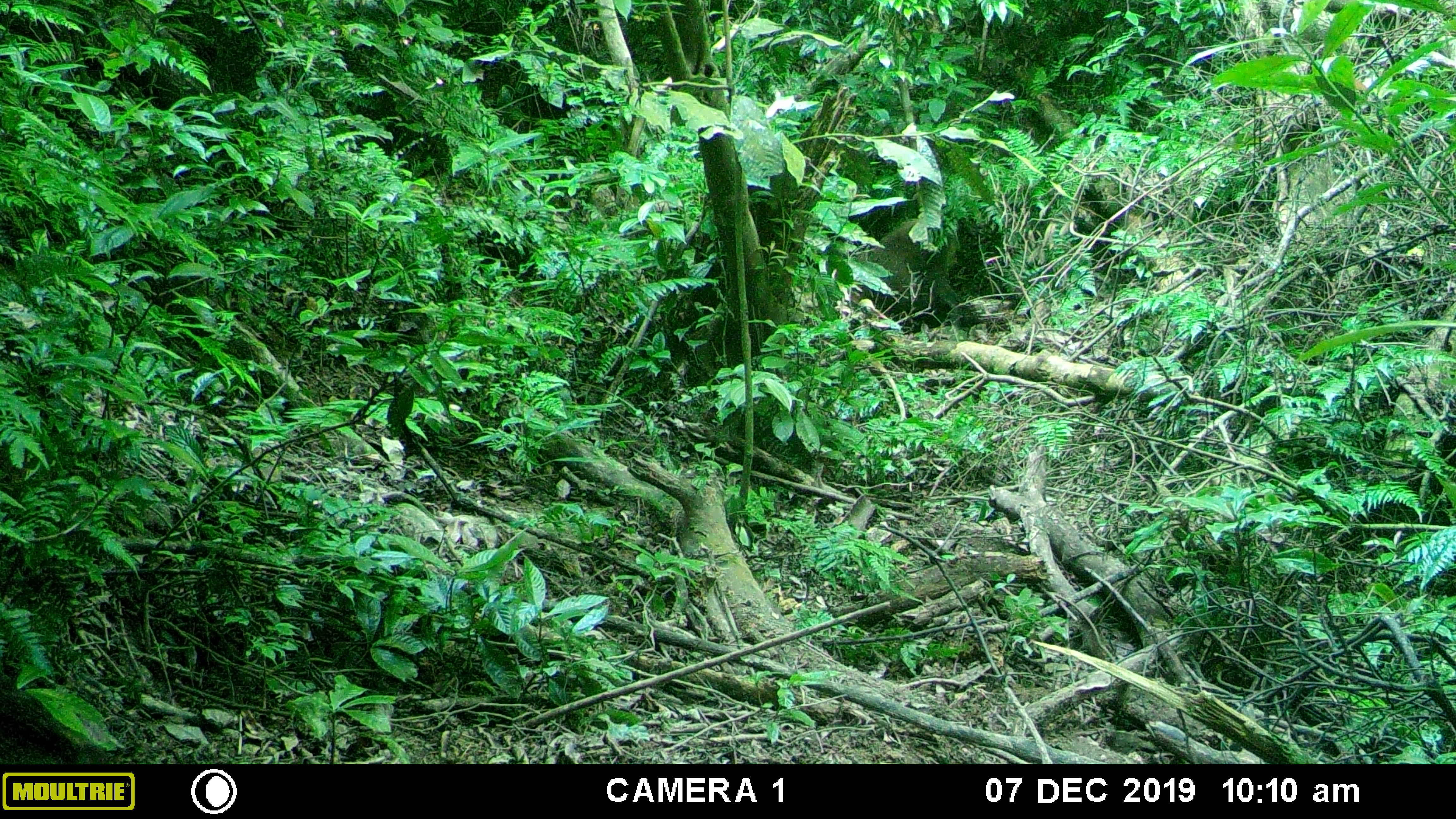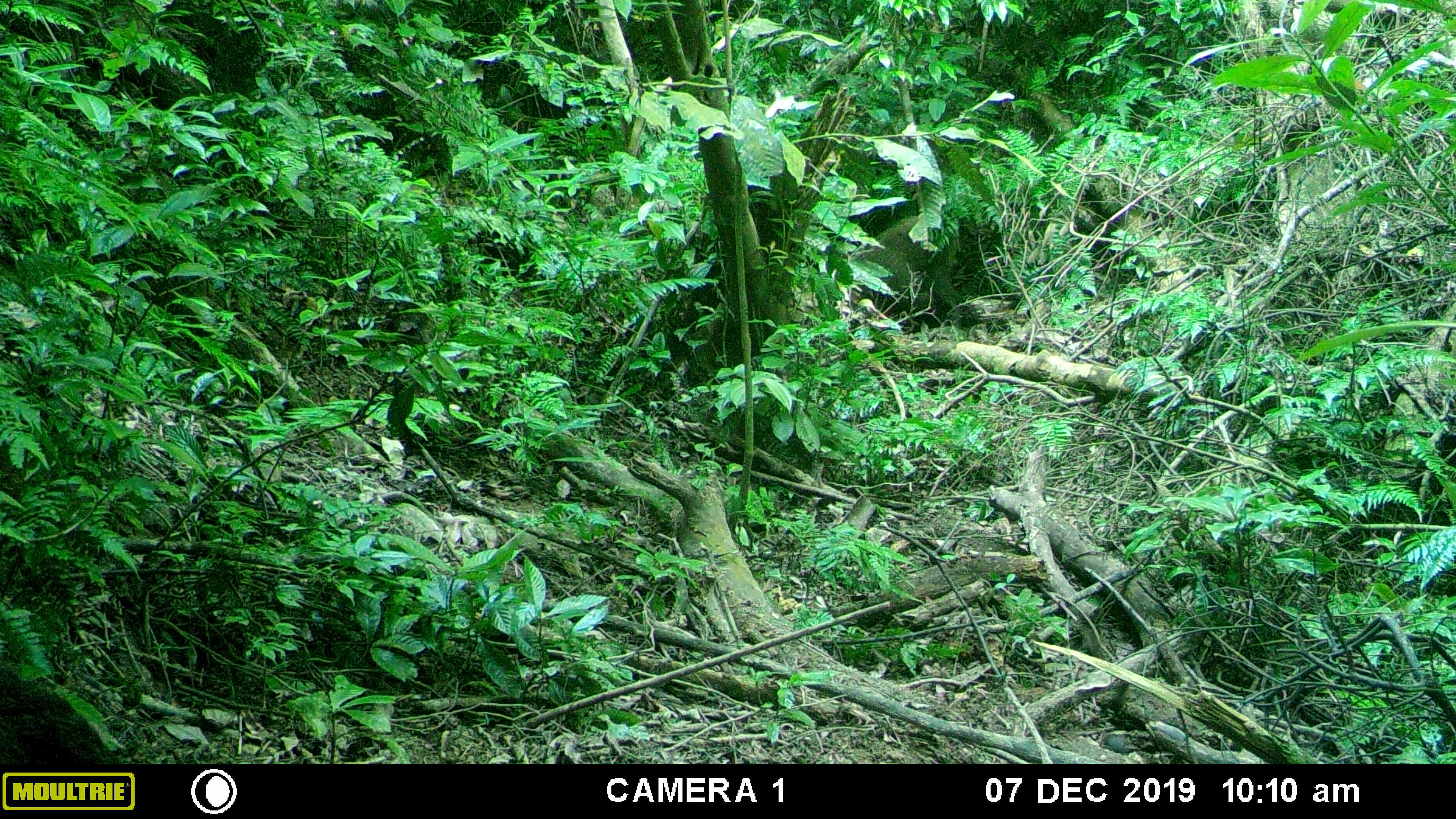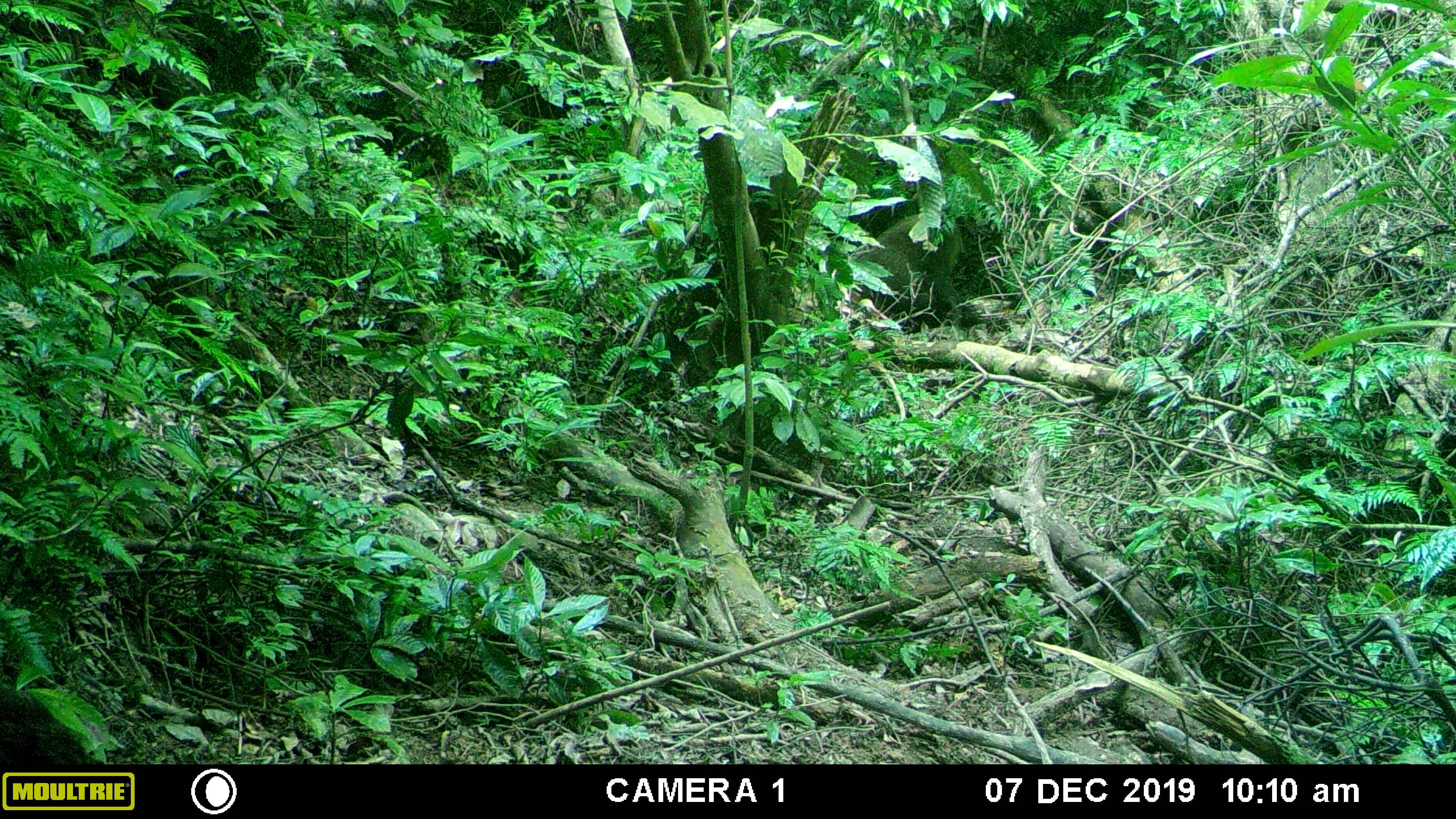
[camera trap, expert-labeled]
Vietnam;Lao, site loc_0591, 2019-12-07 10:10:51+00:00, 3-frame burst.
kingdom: Animalia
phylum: Chordata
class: Mammalia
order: Artiodactyla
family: Suidae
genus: Sus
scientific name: Sus scrofa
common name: eurasian wild pig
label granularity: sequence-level